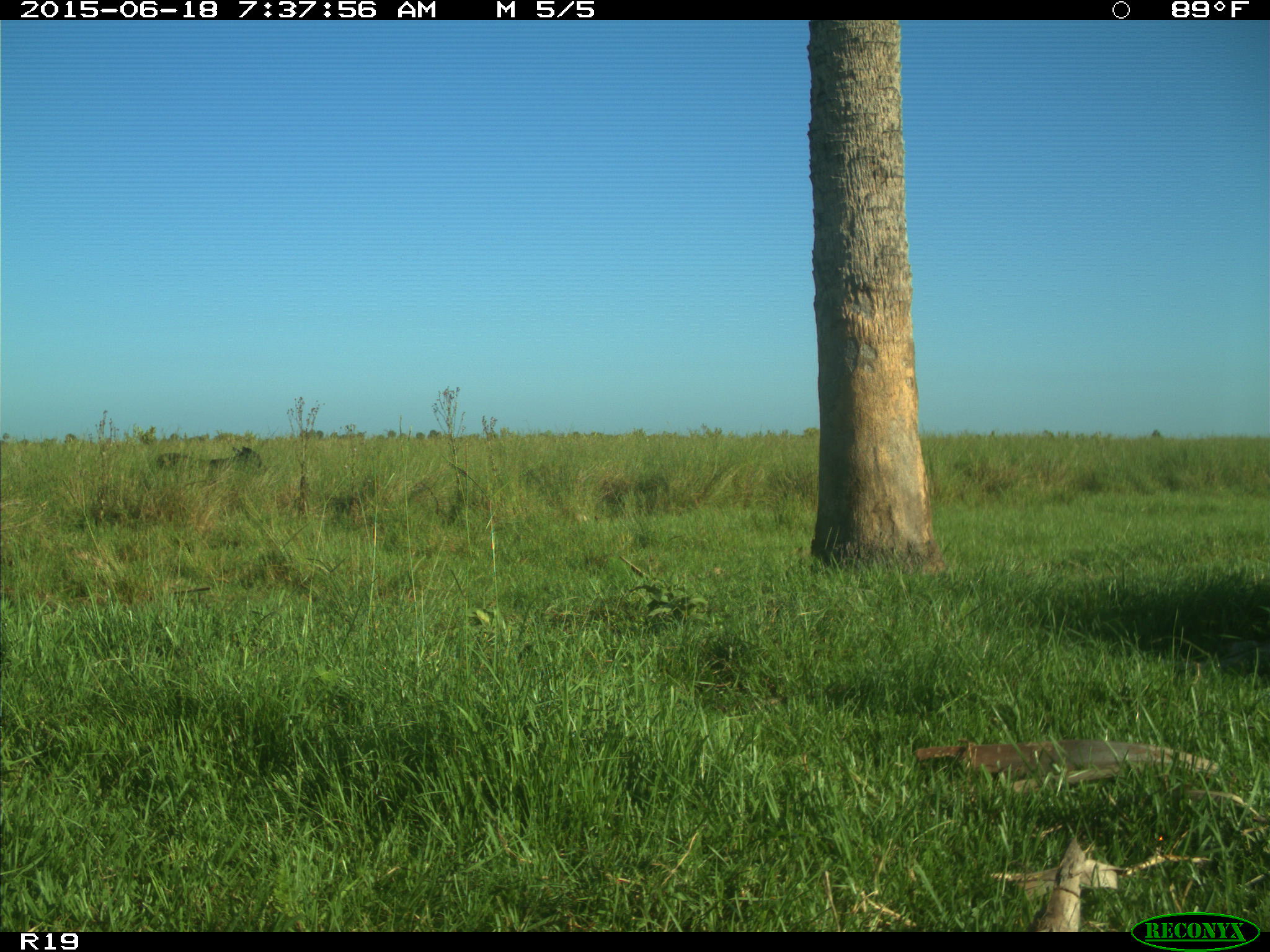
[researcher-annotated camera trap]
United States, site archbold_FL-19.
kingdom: Animalia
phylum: Chordata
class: Mammalia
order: Artiodactyla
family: Bovidae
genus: Bos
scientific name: Bos taurus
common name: domestic cow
Bos taurus (domestic cow).